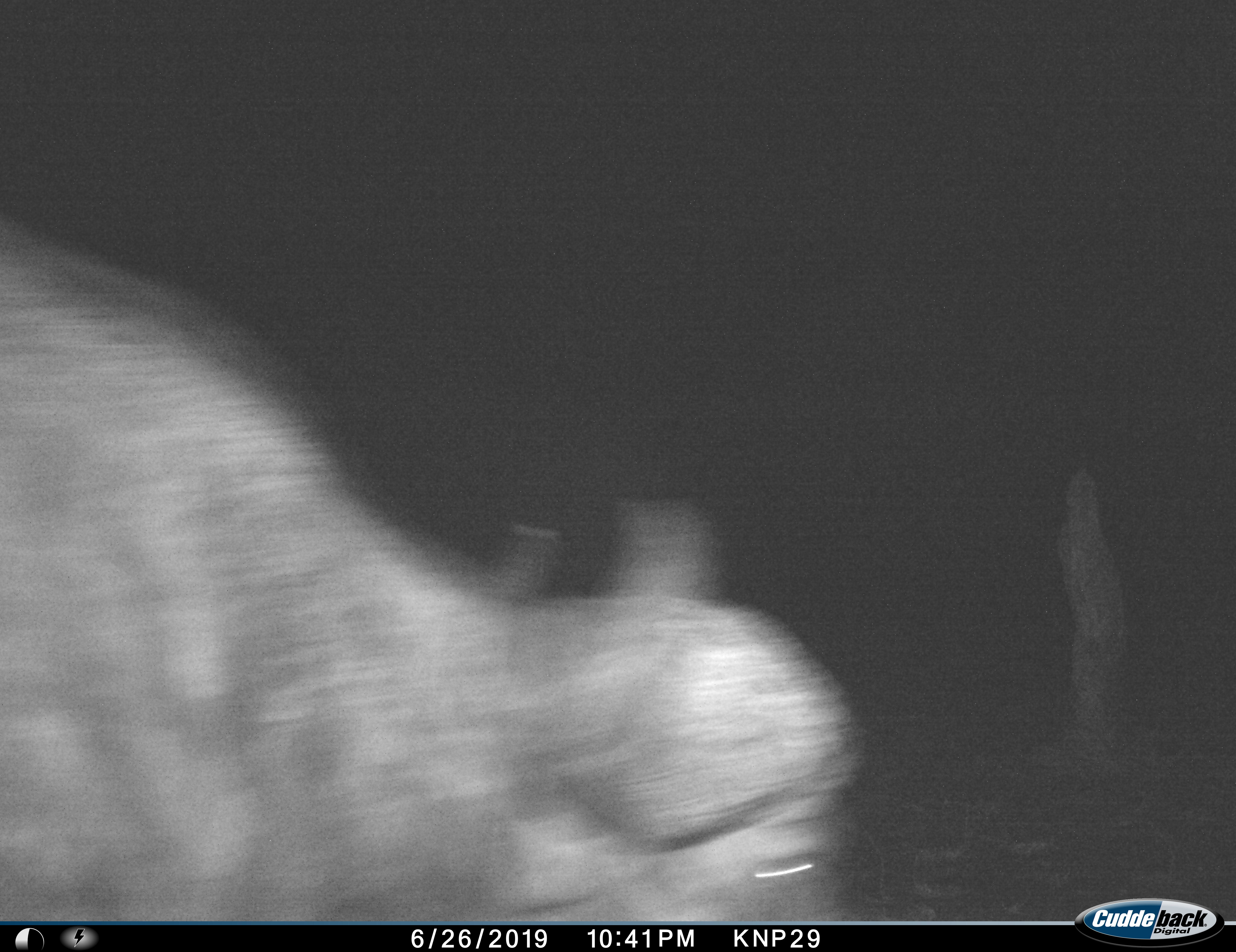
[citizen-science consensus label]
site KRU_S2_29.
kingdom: Animalia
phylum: Chordata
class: Mammalia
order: Artiodactyla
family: Bovidae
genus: Syncerus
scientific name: Syncerus caffer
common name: african buffalo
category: buffalo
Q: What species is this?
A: Buffalo (african buffalo) (Syncerus caffer).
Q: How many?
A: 1.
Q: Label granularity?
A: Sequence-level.